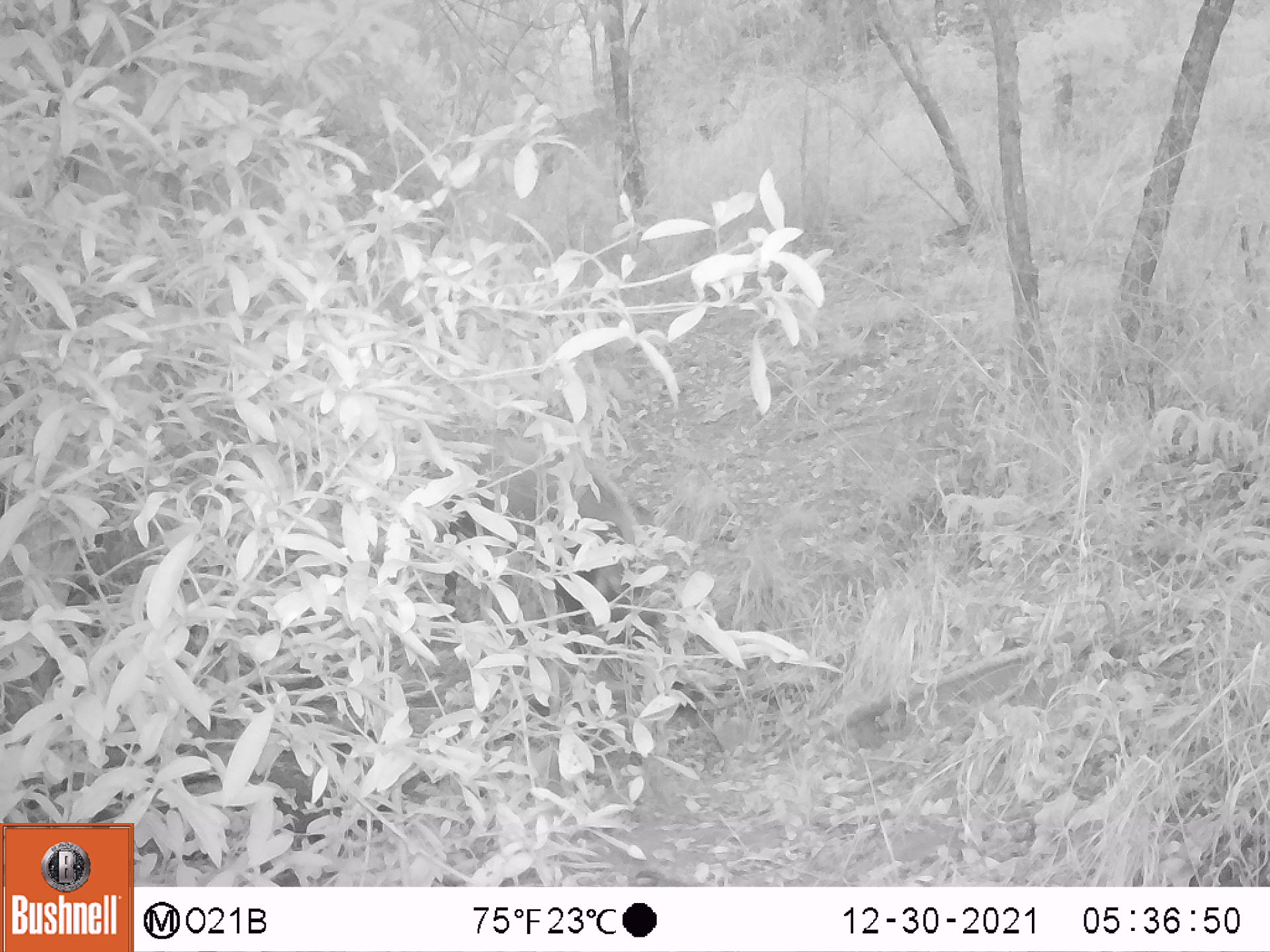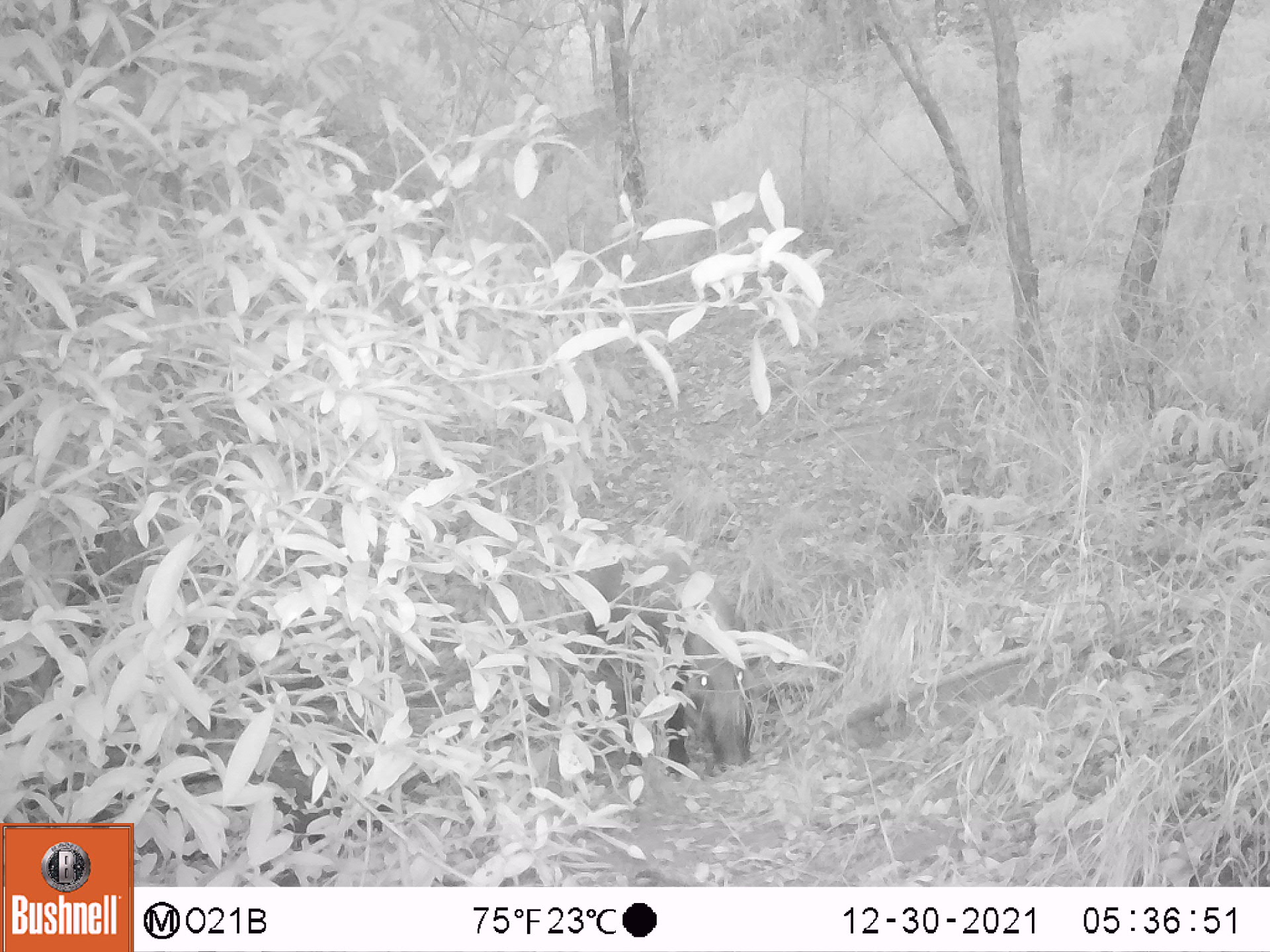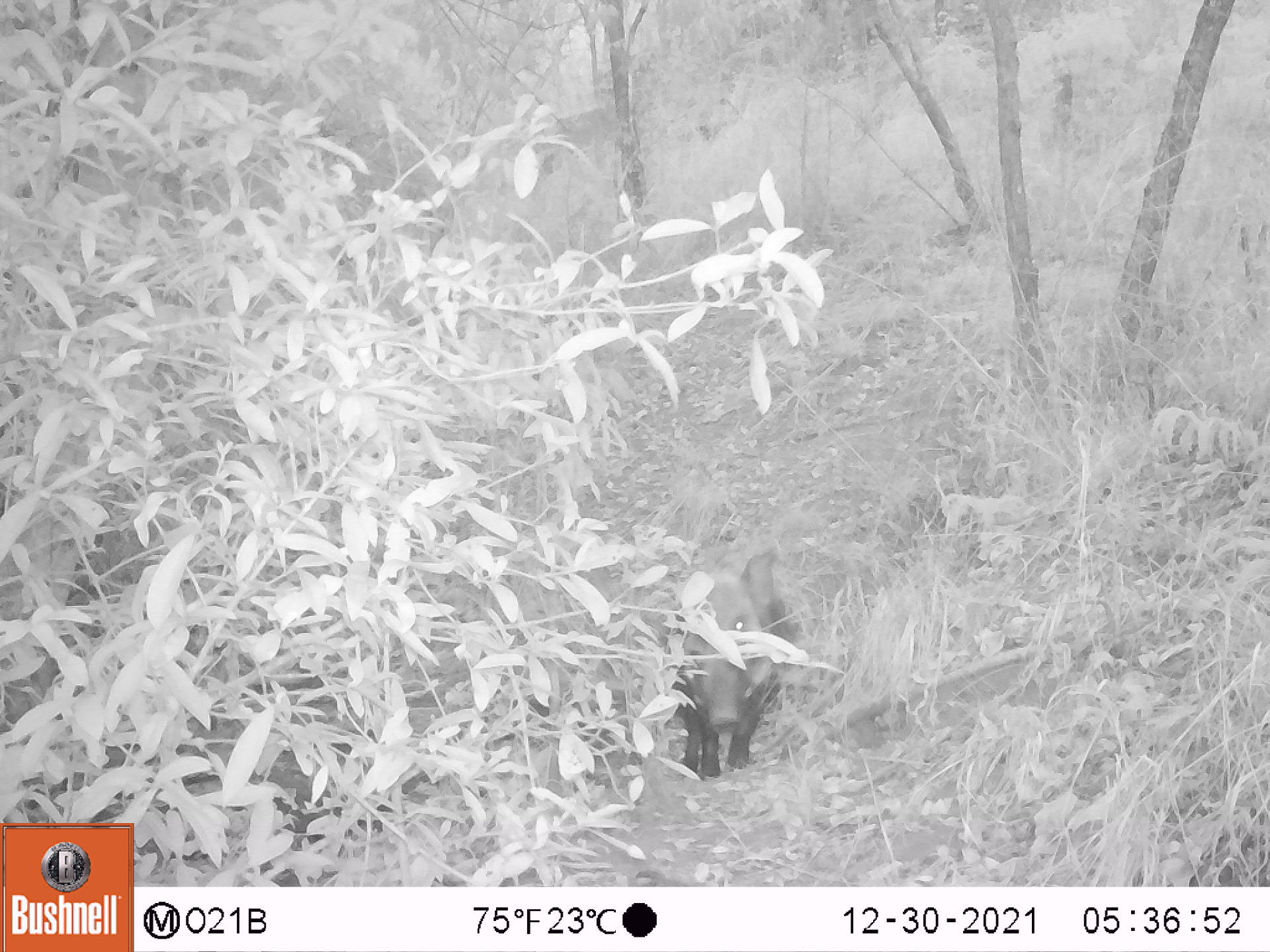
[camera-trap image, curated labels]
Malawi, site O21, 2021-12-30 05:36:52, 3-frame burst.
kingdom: Animalia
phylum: Chordata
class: Mammalia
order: Artiodactyla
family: Suidae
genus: Potamochoerus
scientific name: Potamochoerus larvatus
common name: bushpig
Bushpig (Potamochoerus larvatus), count 1.